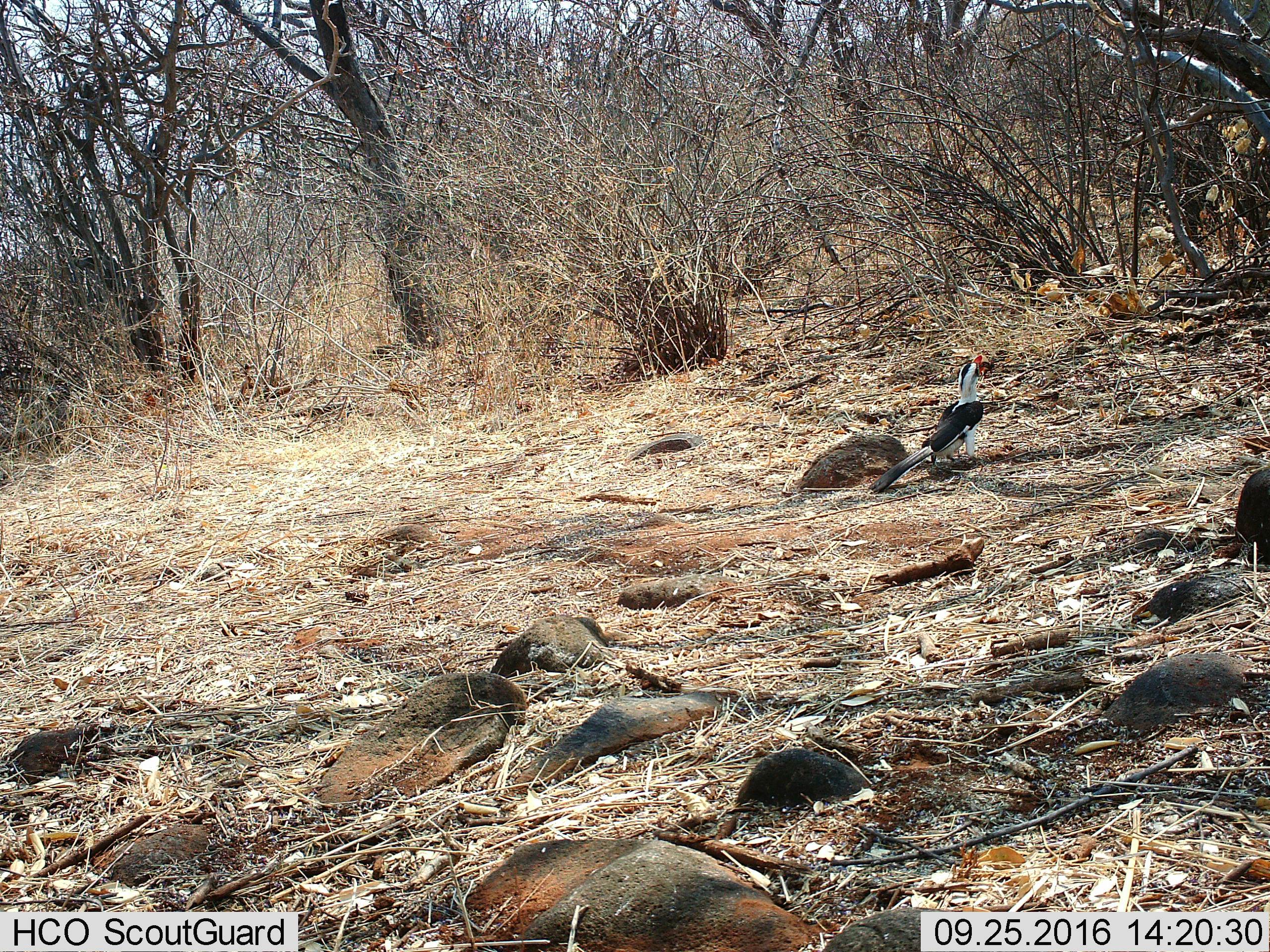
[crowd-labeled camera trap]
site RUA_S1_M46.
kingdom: Animalia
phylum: Chordata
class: Aves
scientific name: Aves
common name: bird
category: birdother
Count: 1.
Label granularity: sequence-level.